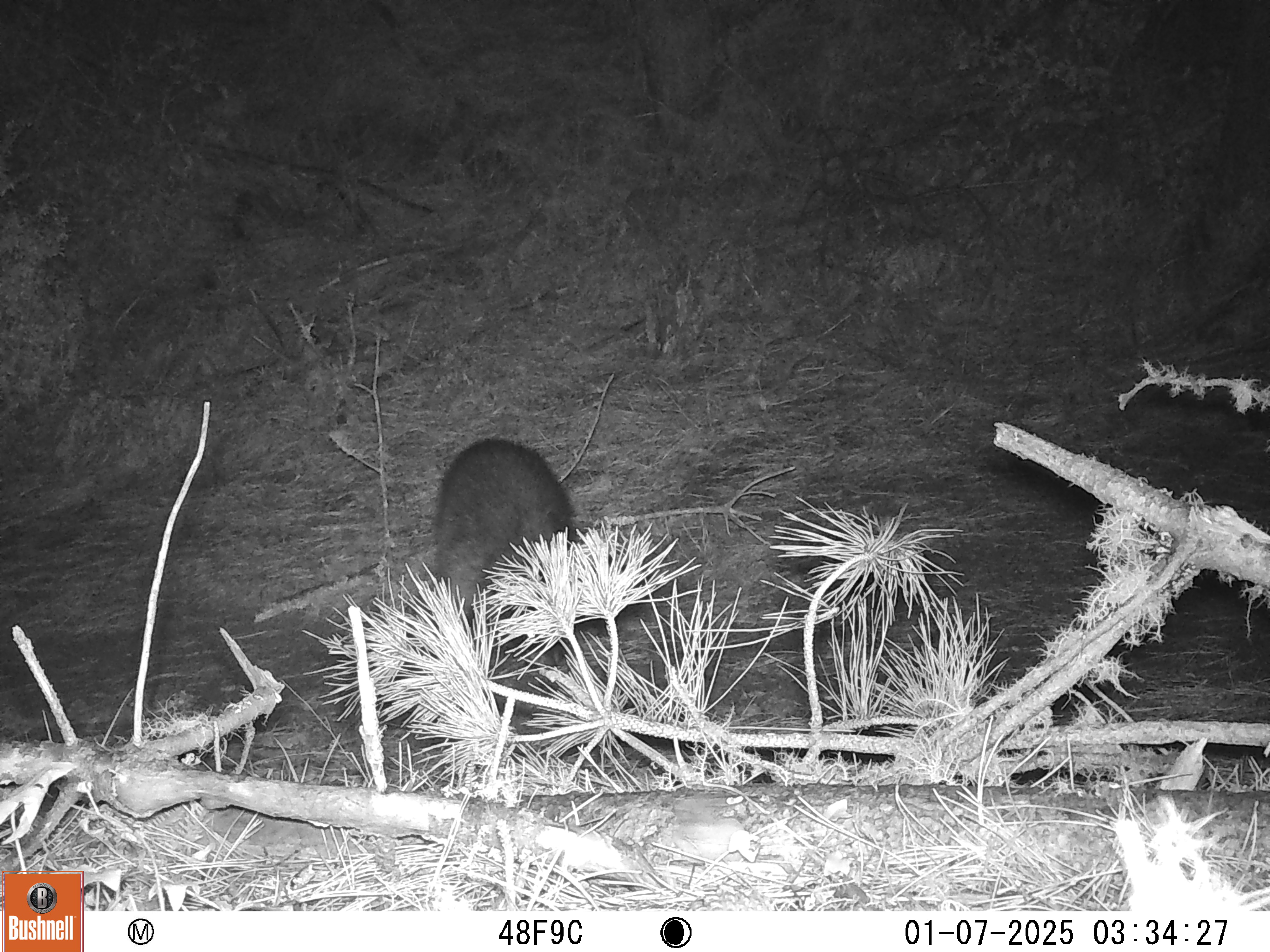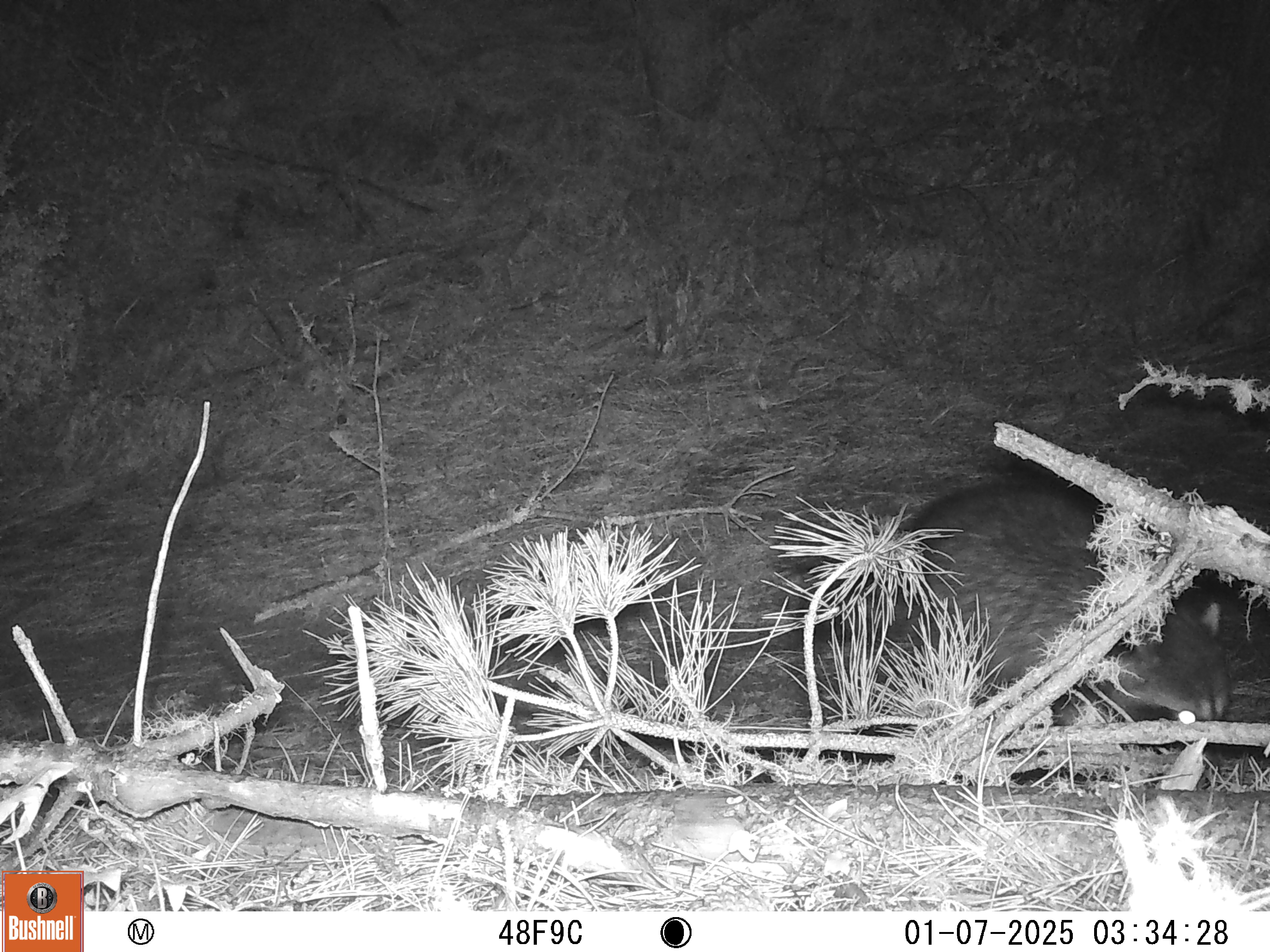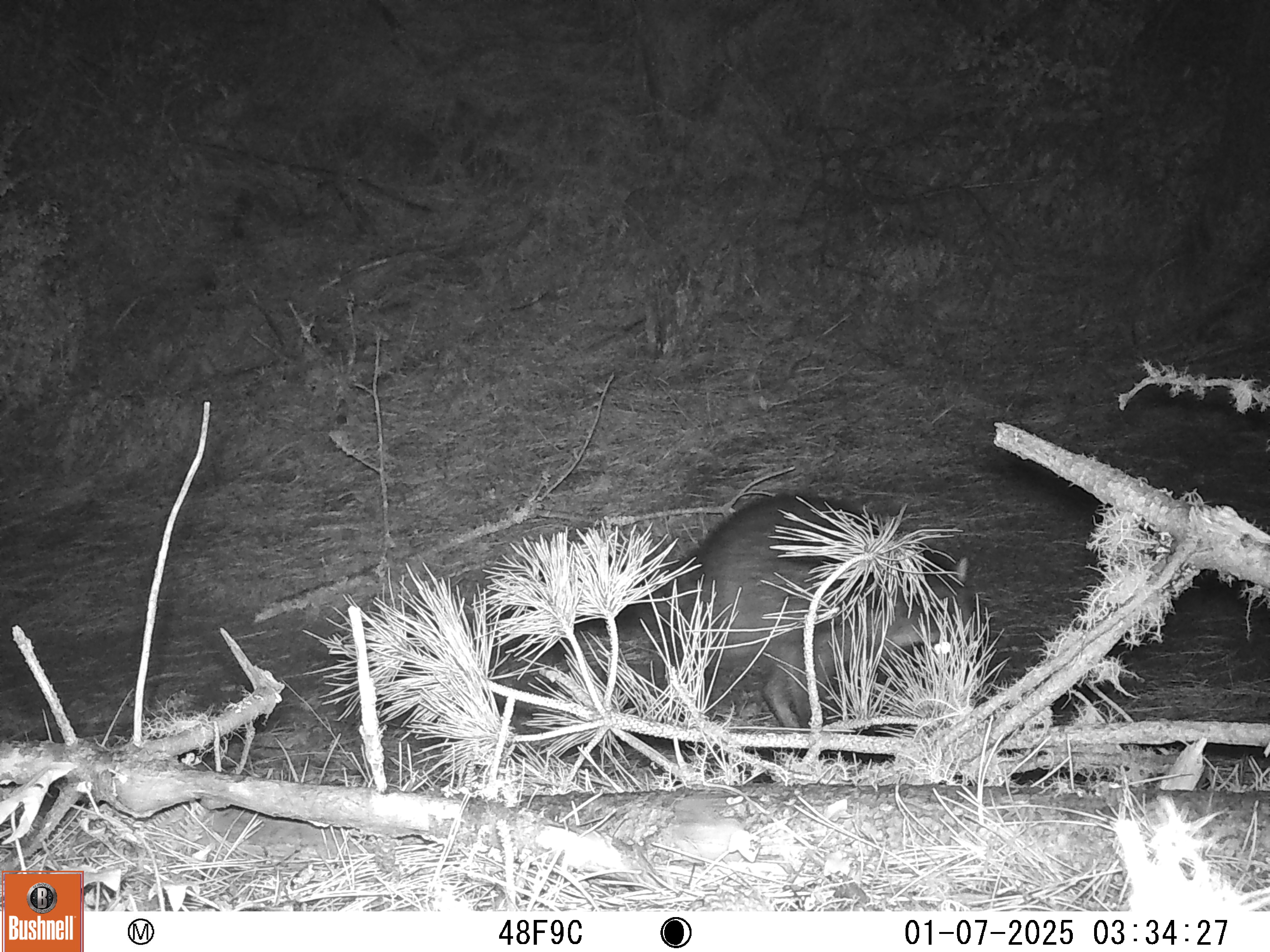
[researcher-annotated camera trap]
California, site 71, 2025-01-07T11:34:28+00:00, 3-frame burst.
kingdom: Animalia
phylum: Chordata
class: Mammalia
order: Carnivora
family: Procyonidae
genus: Procyon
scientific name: Procyon lotor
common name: raccoon